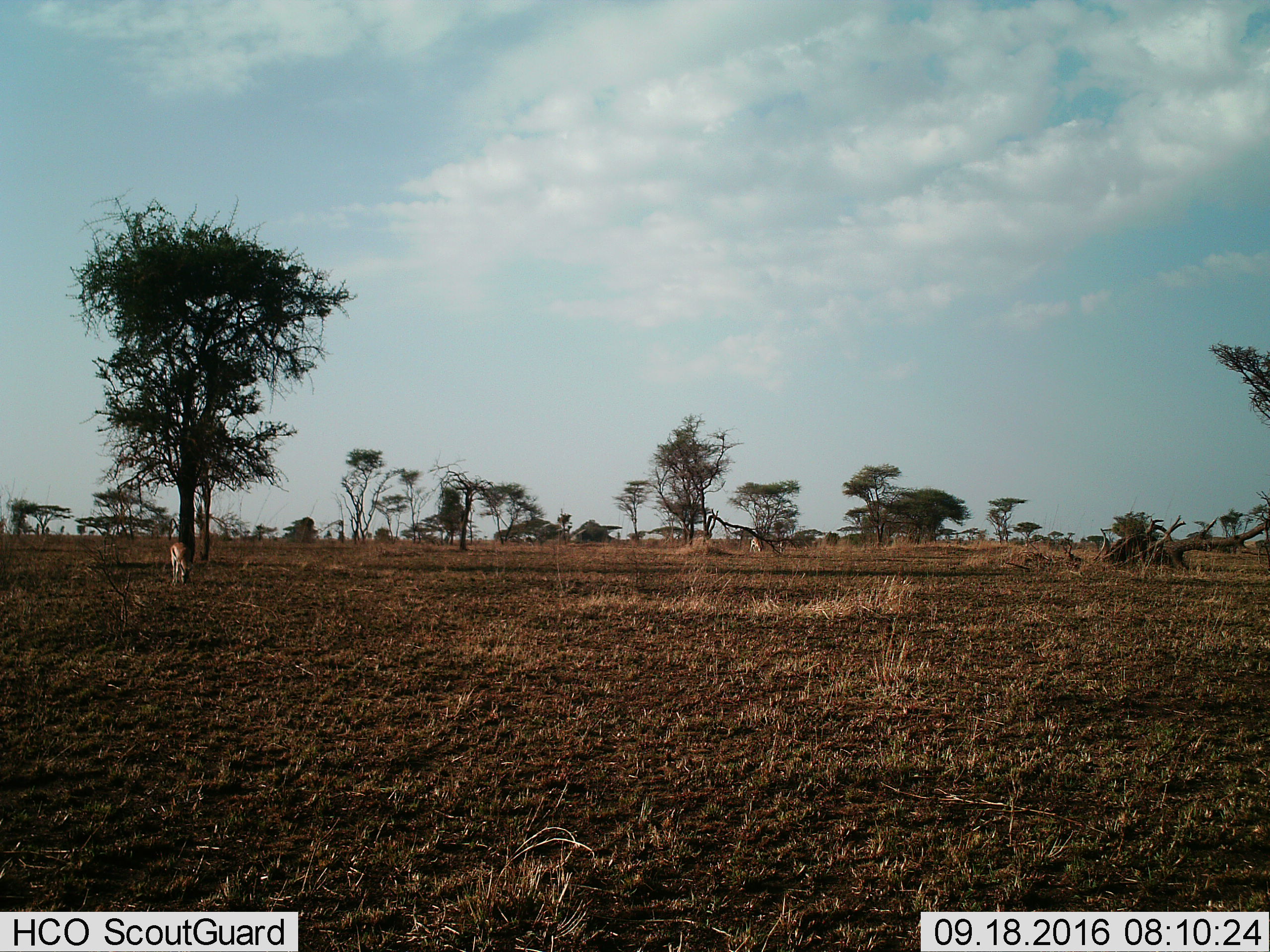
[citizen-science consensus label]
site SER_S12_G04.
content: unidentified animal